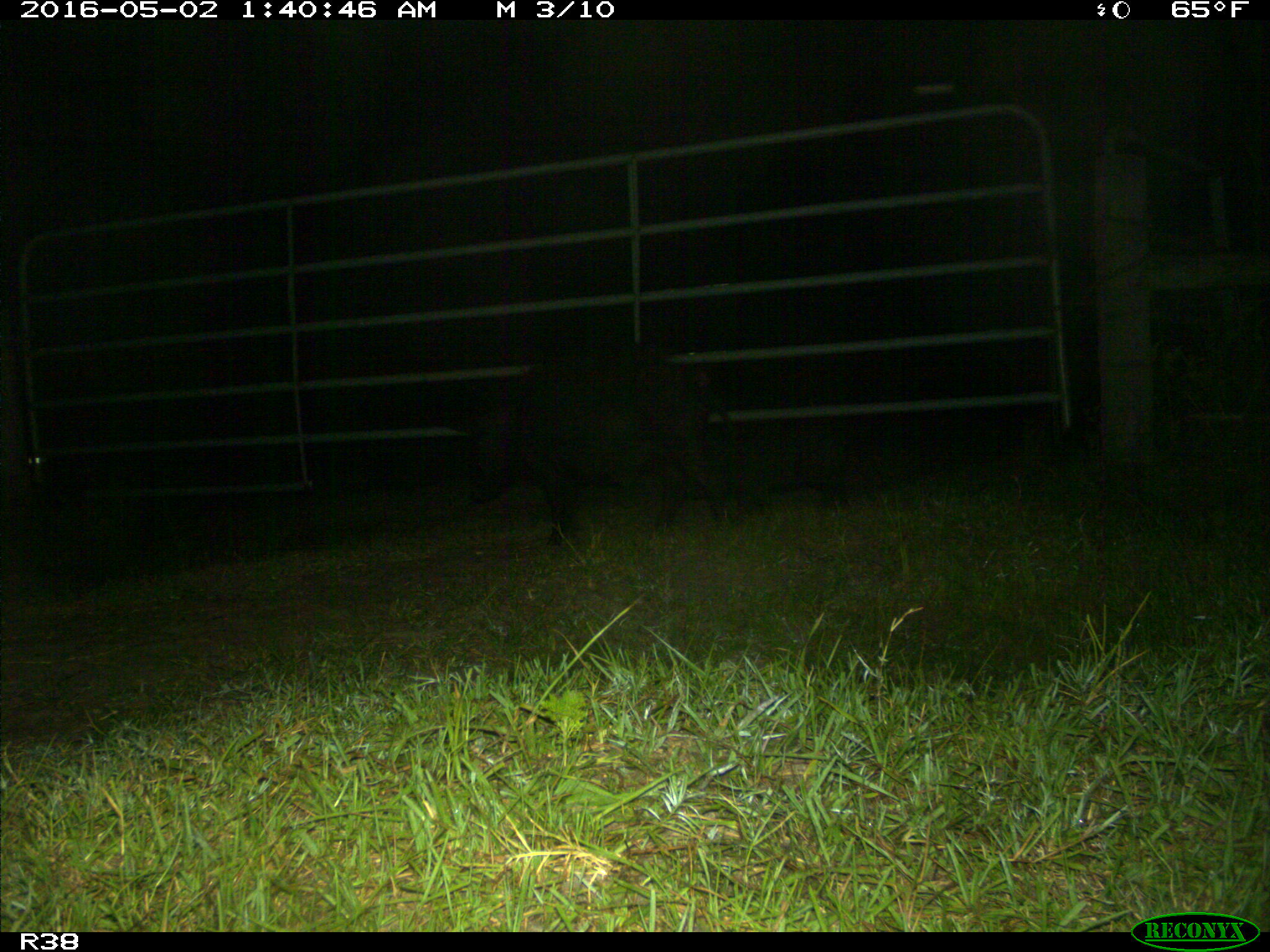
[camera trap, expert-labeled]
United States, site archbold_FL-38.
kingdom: Animalia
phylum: Chordata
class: Mammalia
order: Artiodactyla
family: Suidae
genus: Sus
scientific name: Sus scrofa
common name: wild boar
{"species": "Sus scrofa (wild boar)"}